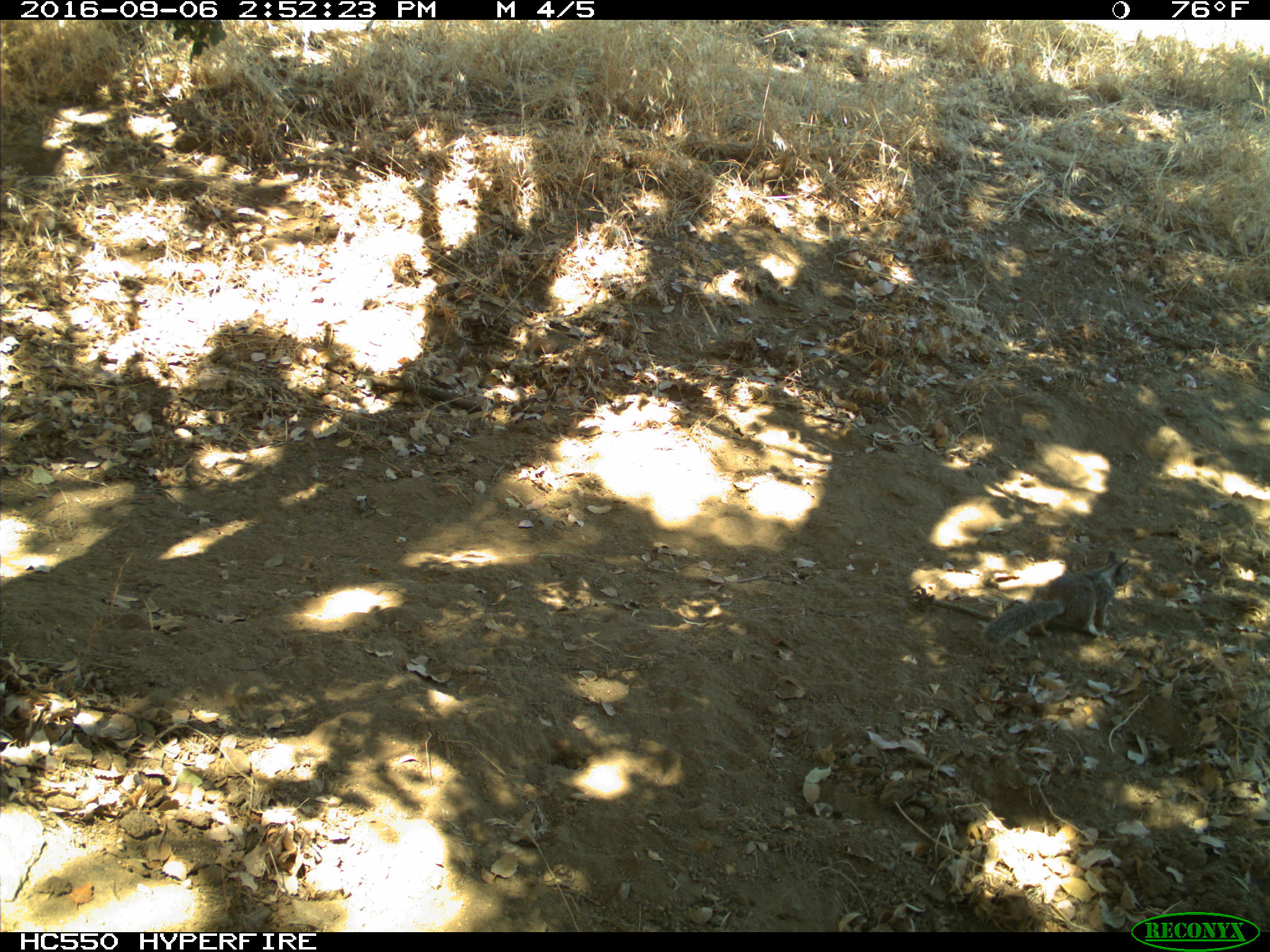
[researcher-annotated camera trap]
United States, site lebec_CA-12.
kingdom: Animalia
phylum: Chordata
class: Mammalia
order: Rodentia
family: Sciuridae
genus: Otospermophilus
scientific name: Otospermophilus beecheyi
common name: california ground squirrel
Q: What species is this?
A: Otospermophilus beecheyi (california ground squirrel).